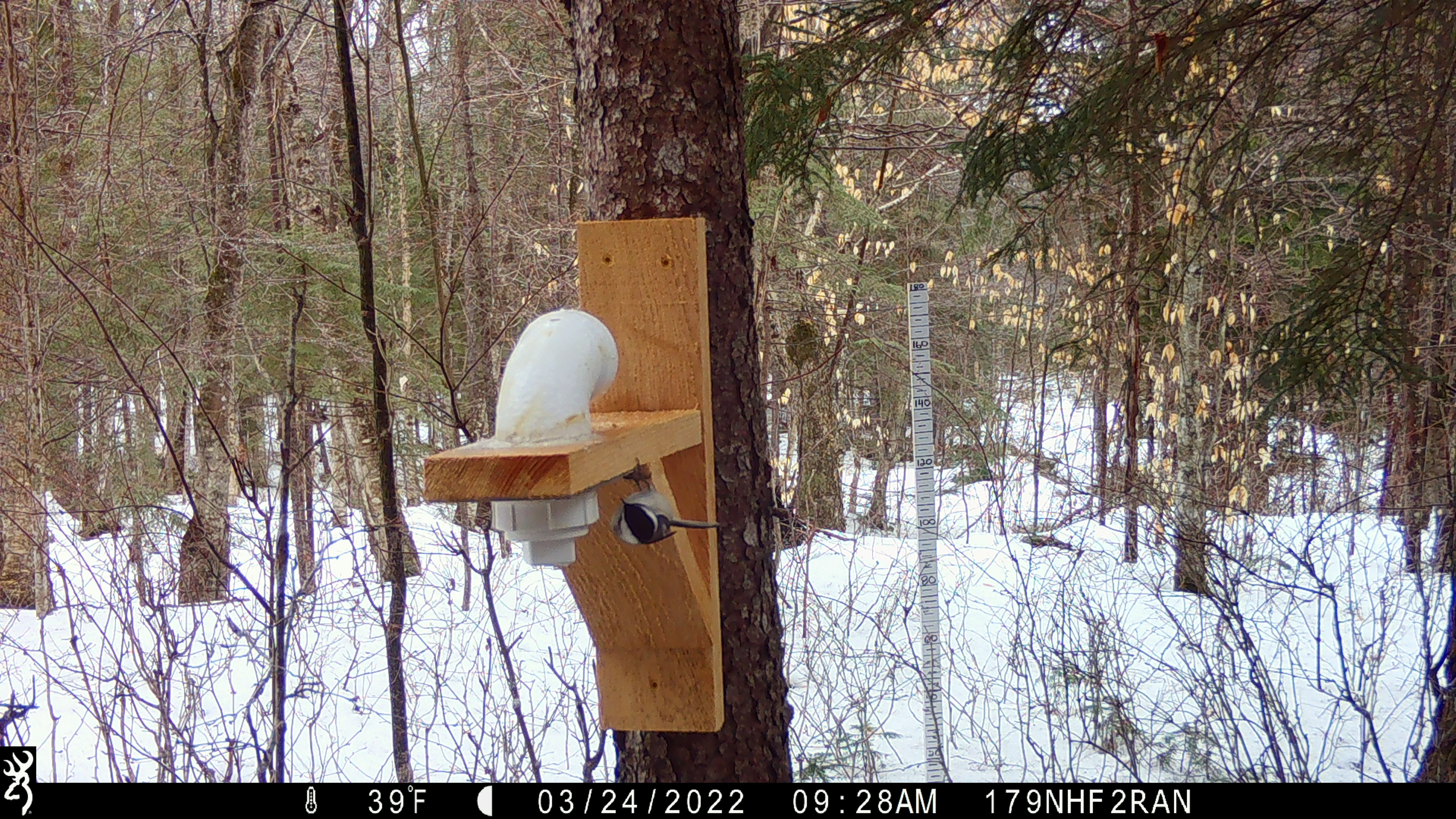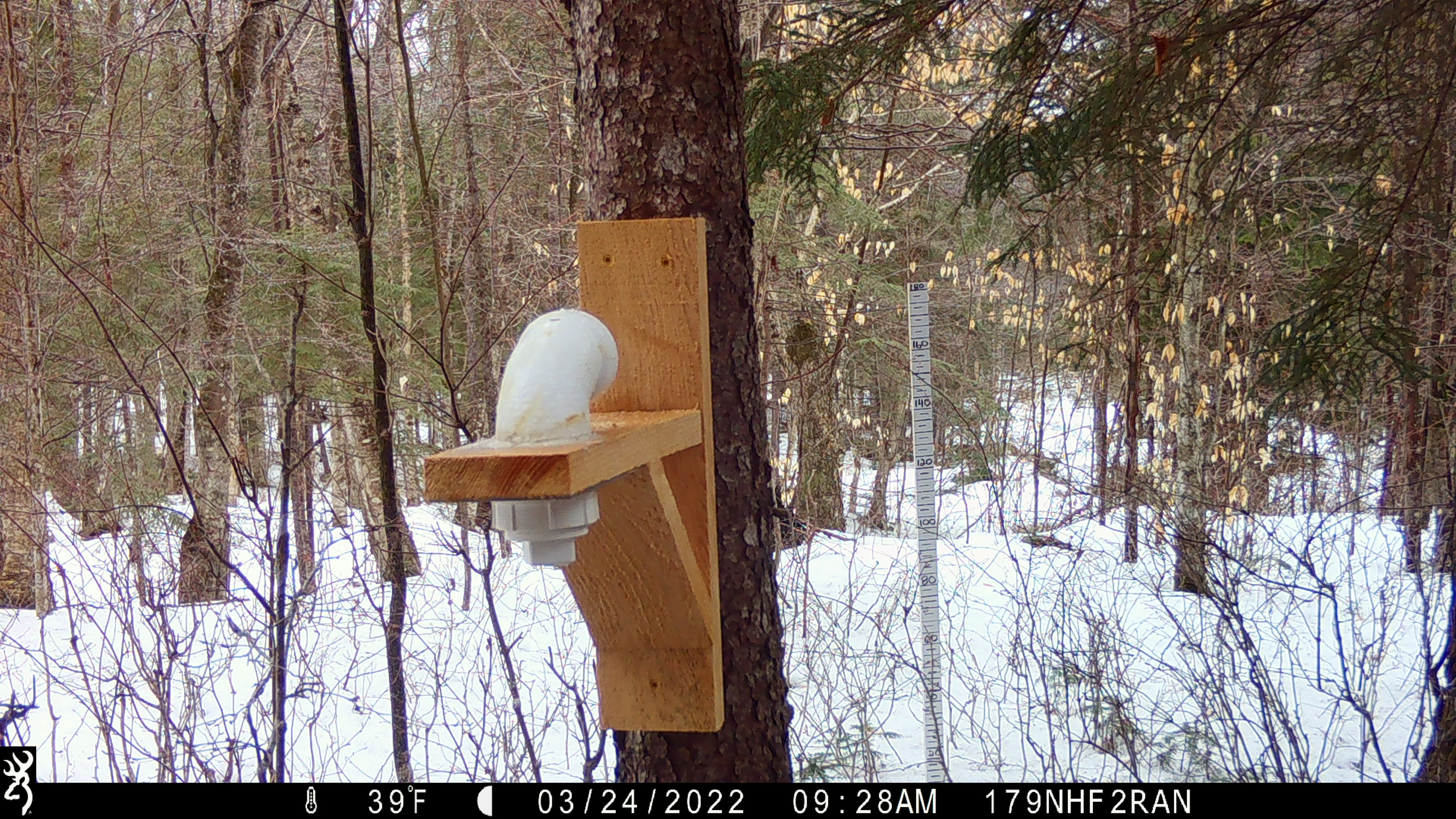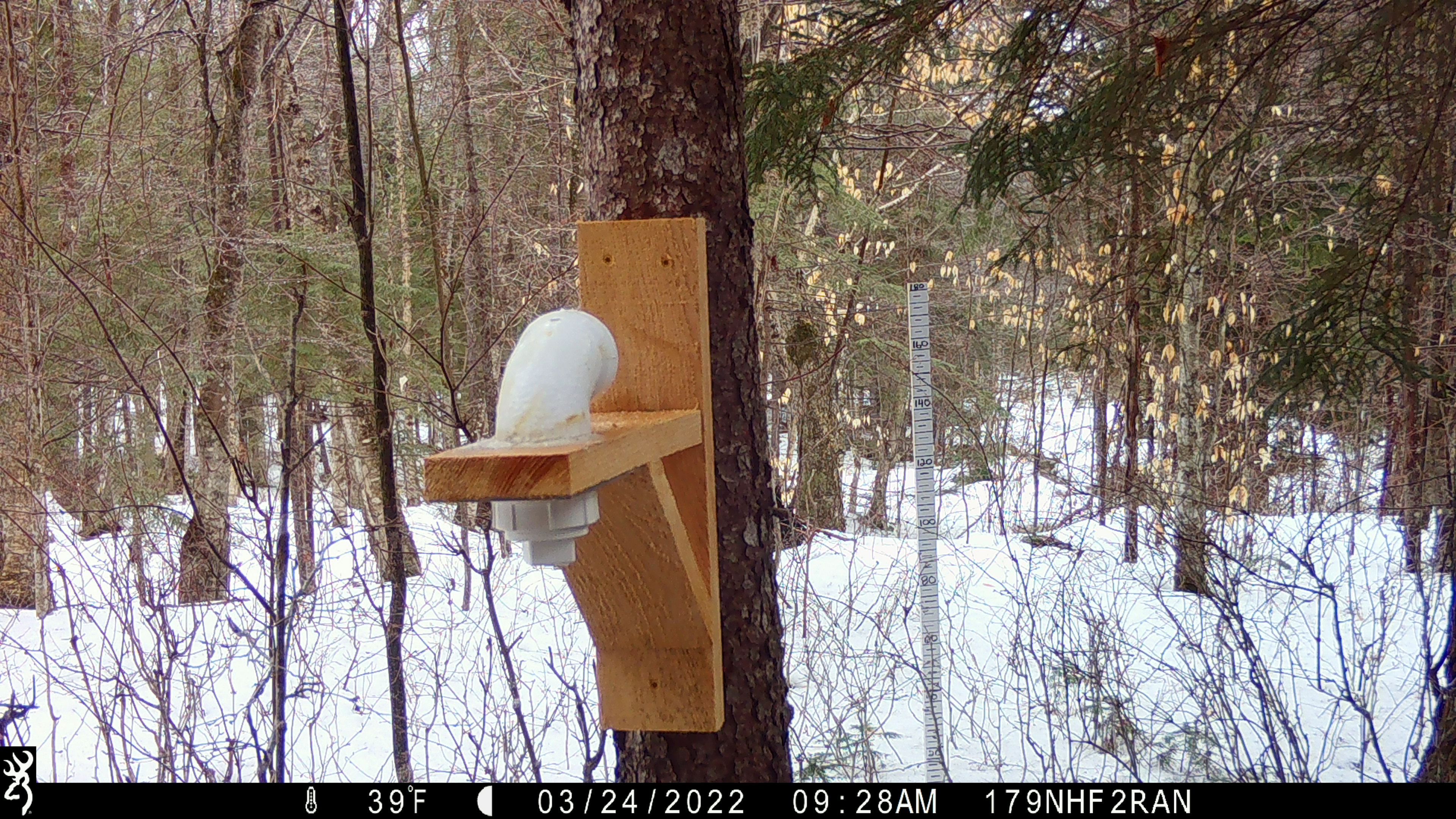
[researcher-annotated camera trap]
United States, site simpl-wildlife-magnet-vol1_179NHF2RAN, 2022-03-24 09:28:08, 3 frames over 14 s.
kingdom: Animalia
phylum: Chordata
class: Aves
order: Passeriformes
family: Paridae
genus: Poecile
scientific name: Poecile atricapillus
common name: black-capped chickadee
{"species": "black-capped chickadee (Poecile atricapillus)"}